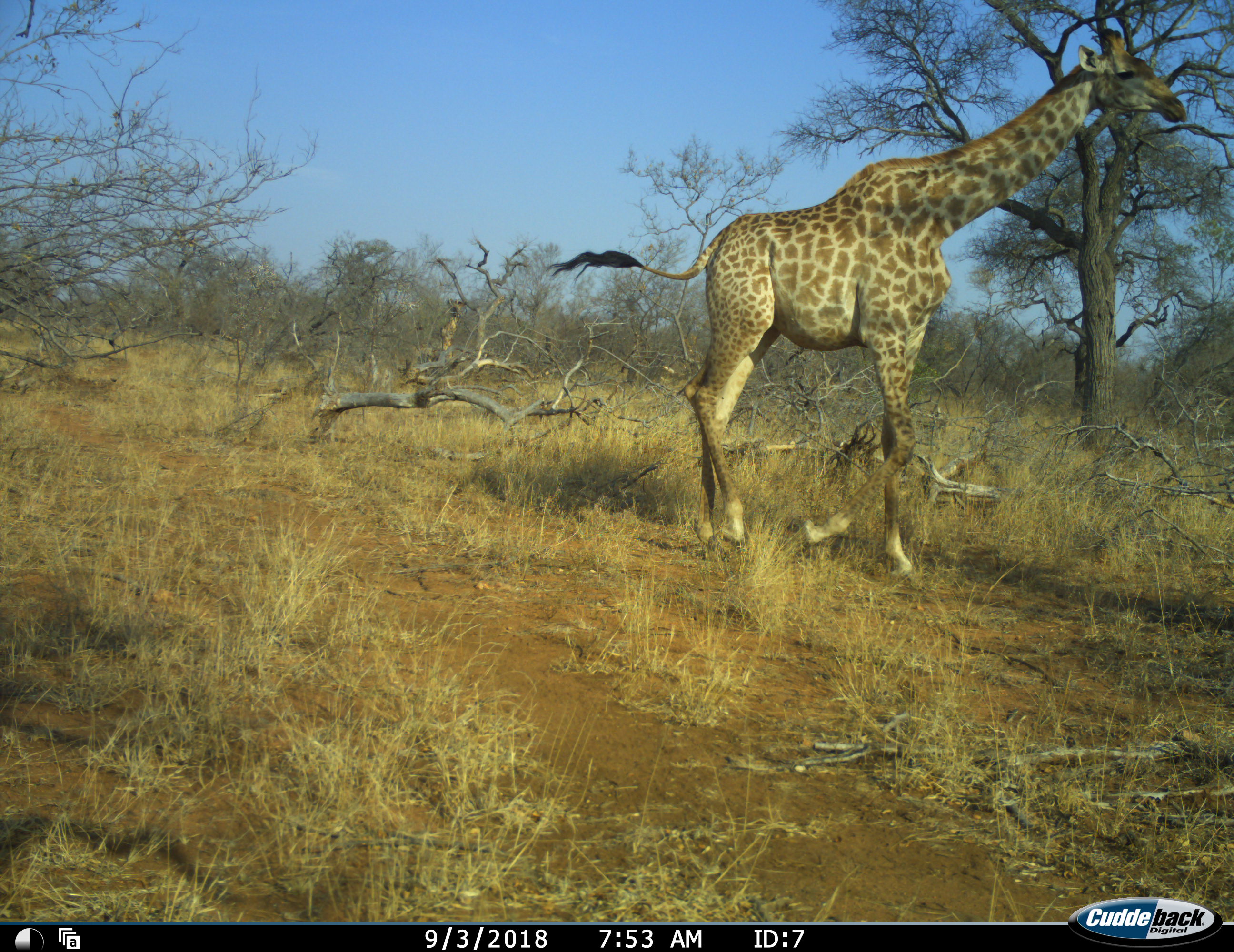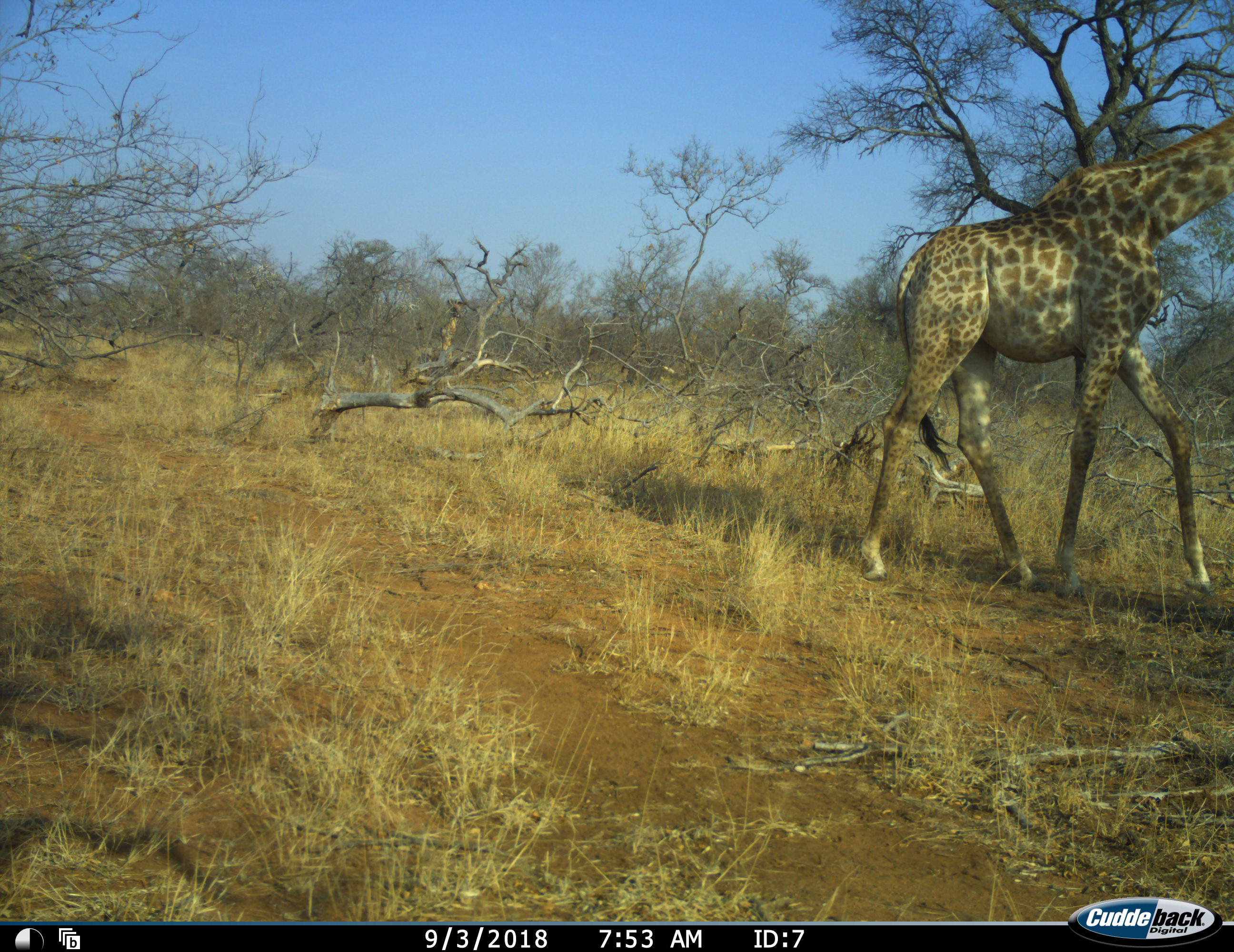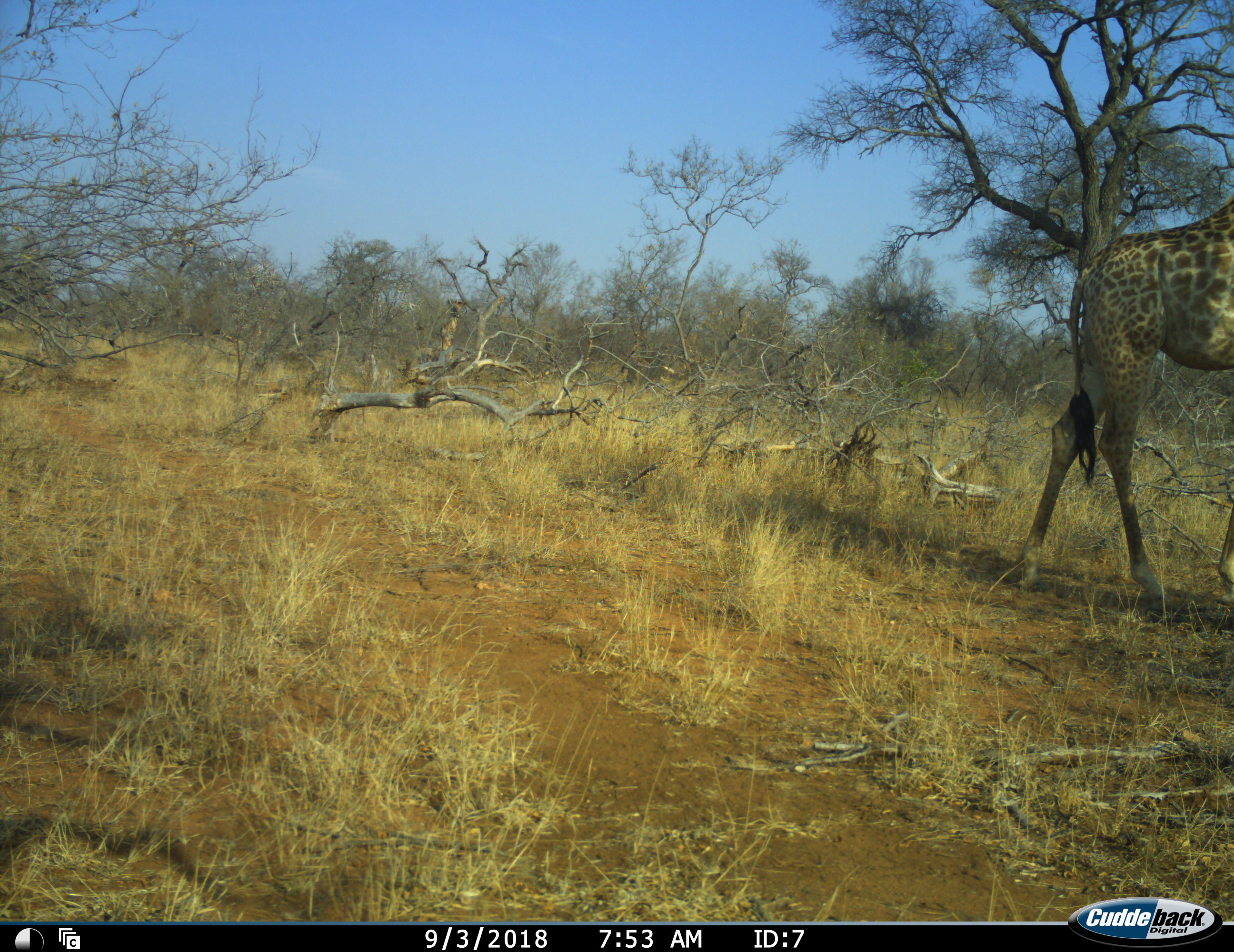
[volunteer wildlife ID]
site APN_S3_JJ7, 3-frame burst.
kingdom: Animalia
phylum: Chordata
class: Mammalia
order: Artiodactyla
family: Giraffidae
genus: Giraffa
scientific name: Giraffa camelopardalis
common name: giraffe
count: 1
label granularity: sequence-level